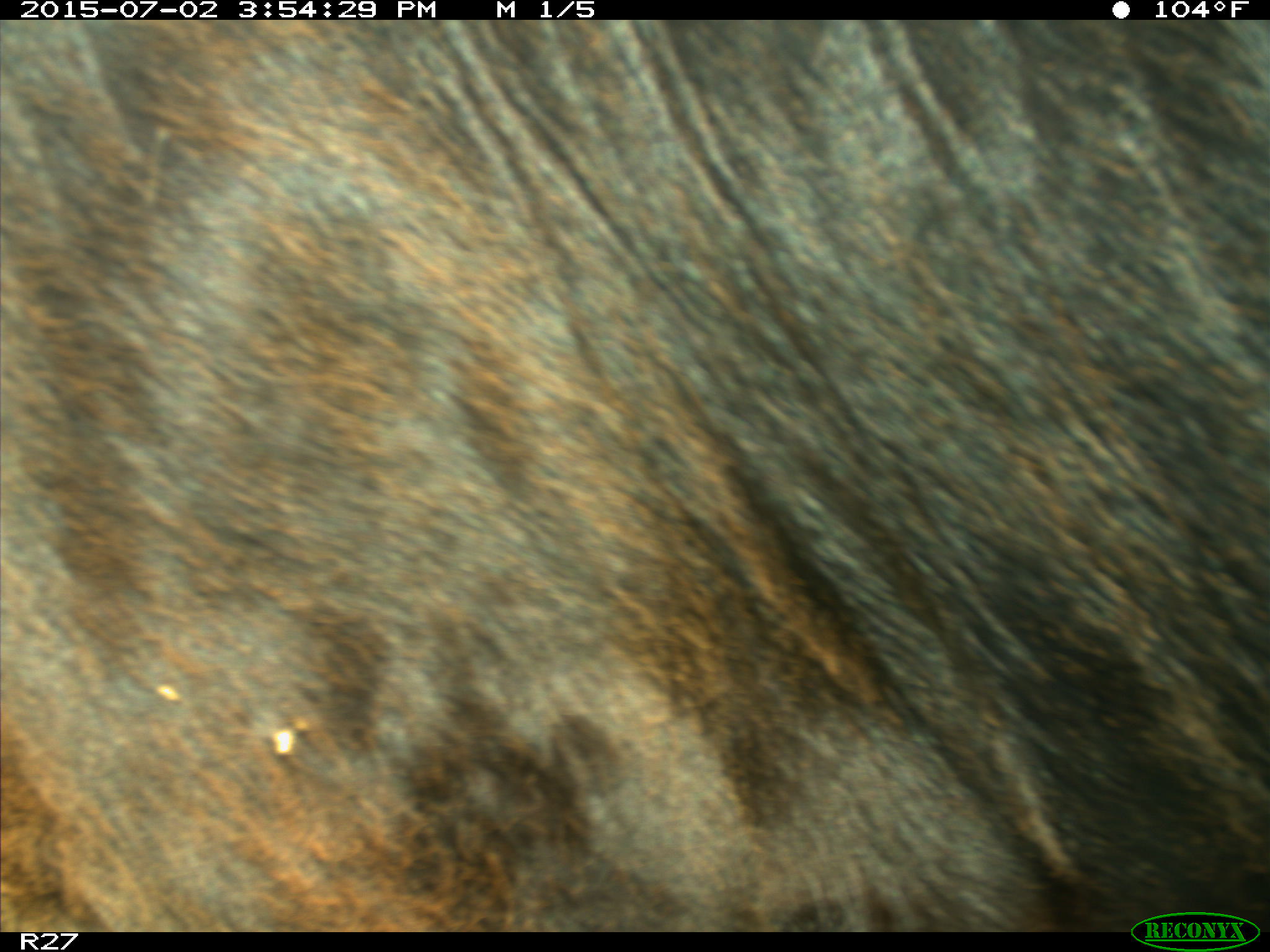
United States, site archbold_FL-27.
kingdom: Animalia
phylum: Chordata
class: Mammalia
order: Artiodactyla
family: Bovidae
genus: Bos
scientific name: Bos taurus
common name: domestic cow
Bos taurus (domestic cow).